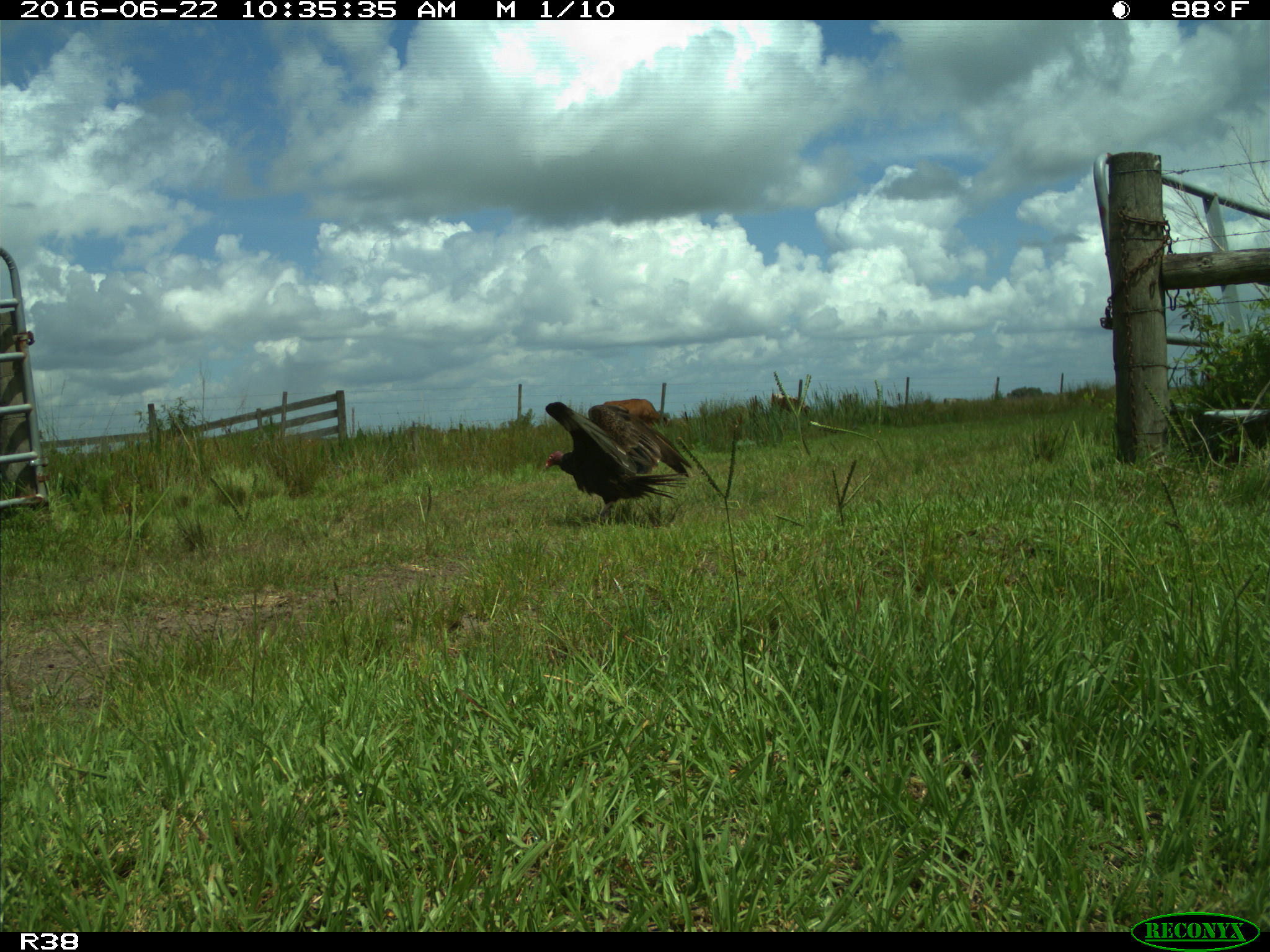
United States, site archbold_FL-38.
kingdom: Animalia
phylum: Chordata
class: Mammalia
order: Artiodactyla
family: Bovidae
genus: Bos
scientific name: Bos taurus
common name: domestic cow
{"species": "Bos taurus (domestic cow)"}